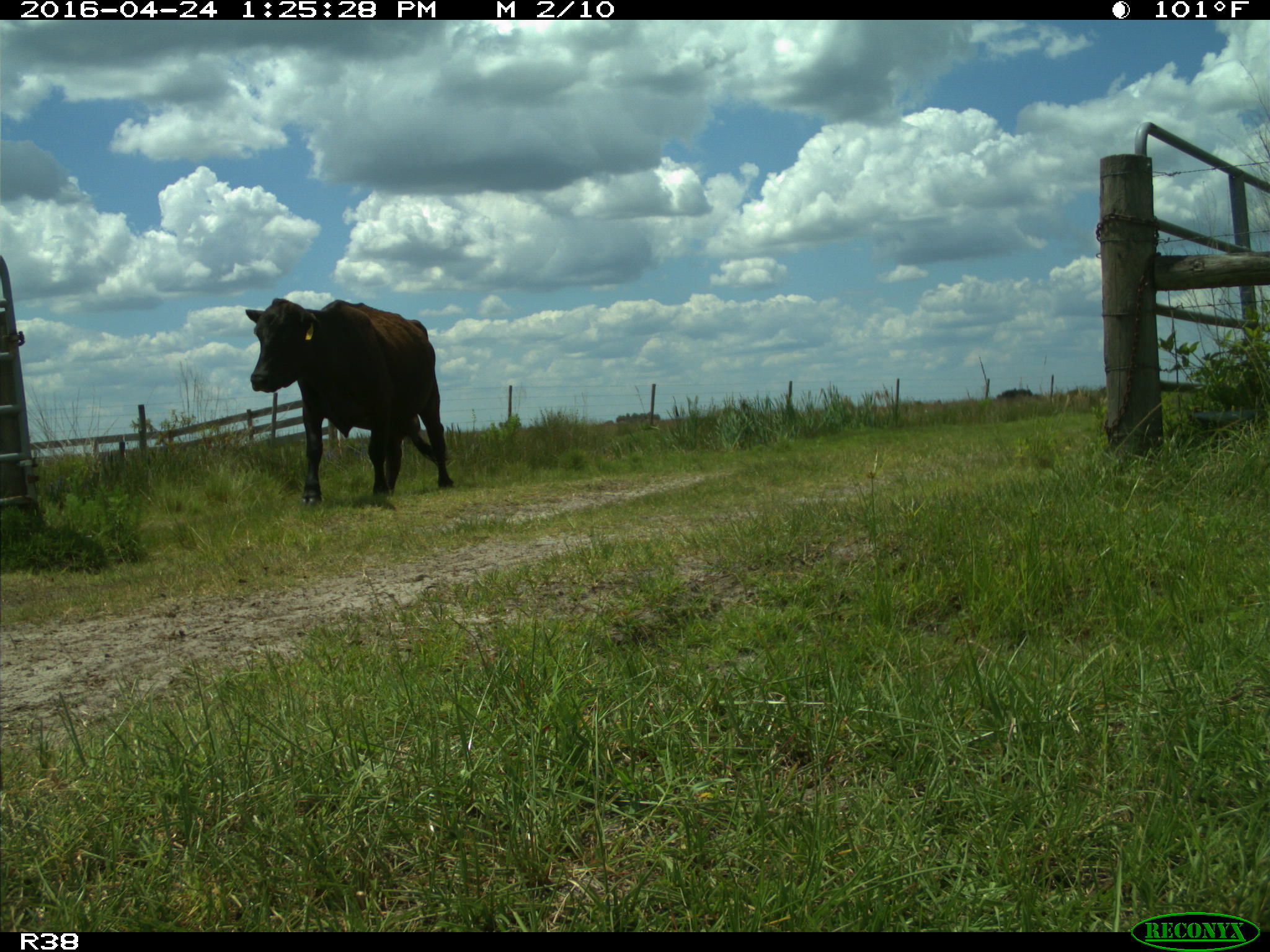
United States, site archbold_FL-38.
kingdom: Animalia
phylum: Chordata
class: Mammalia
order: Artiodactyla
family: Bovidae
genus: Bos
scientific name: Bos taurus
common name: domestic cow